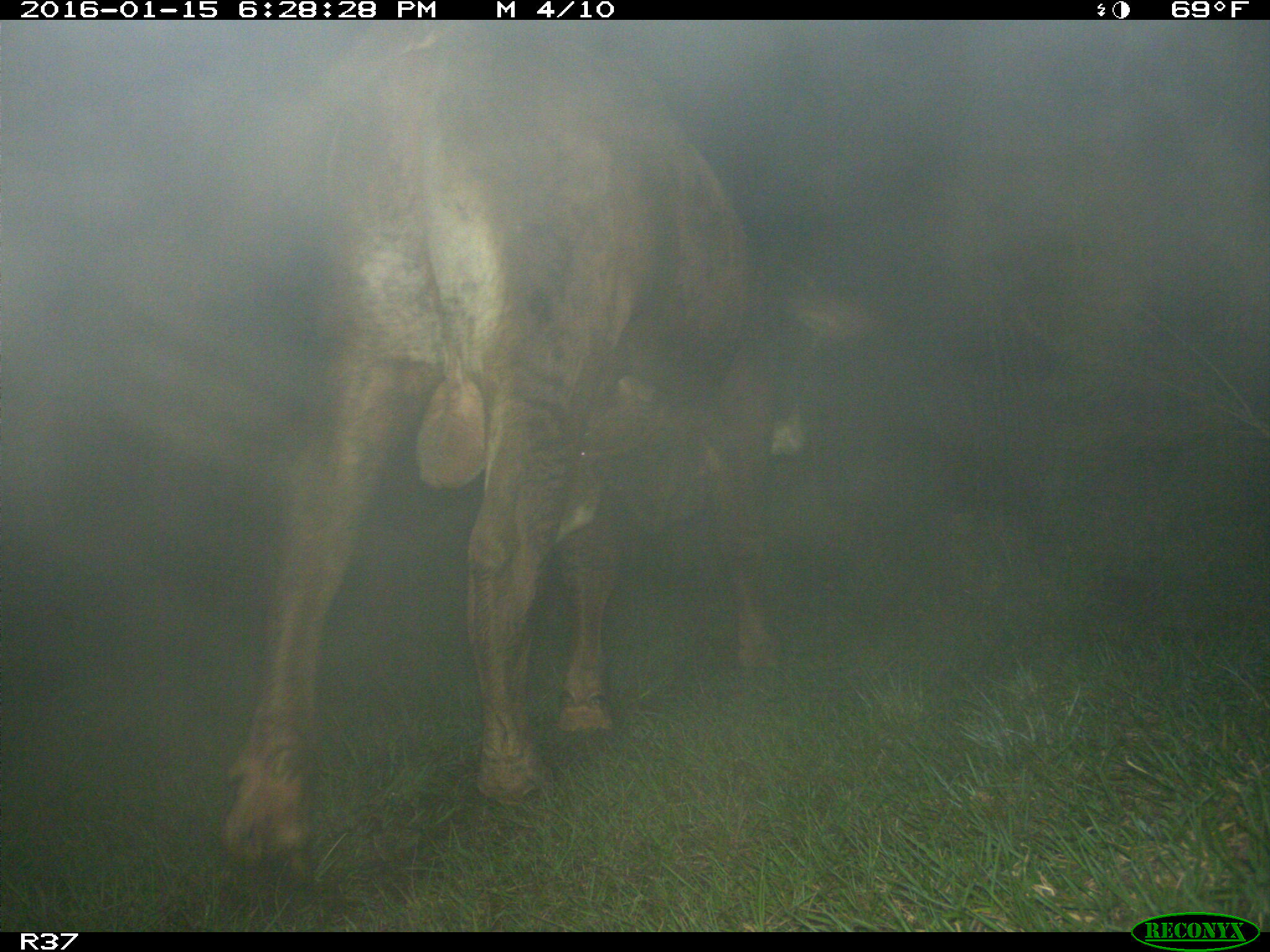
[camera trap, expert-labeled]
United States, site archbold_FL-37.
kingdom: Animalia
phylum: Chordata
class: Mammalia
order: Artiodactyla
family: Bovidae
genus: Bos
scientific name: Bos taurus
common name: domestic cow